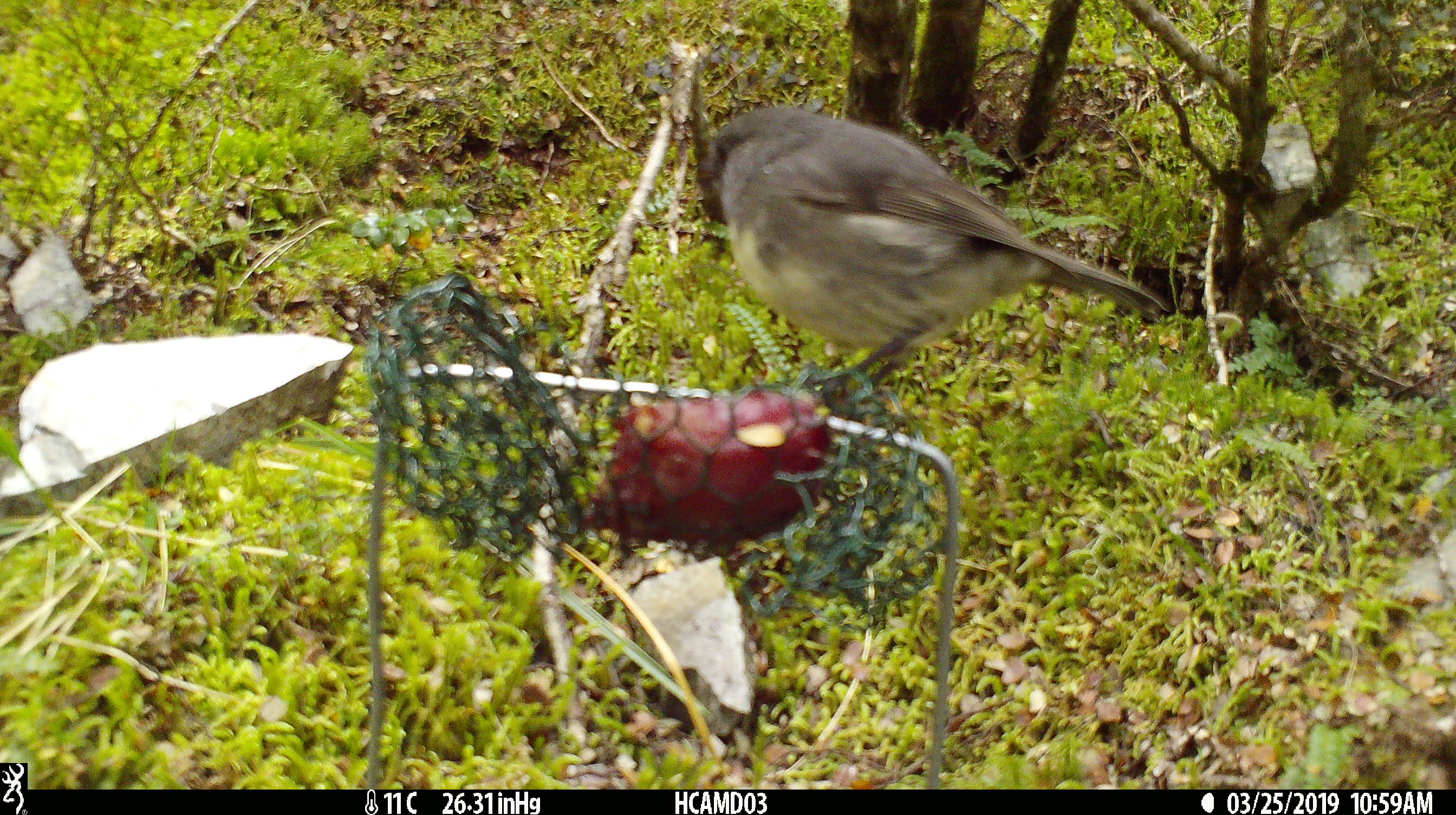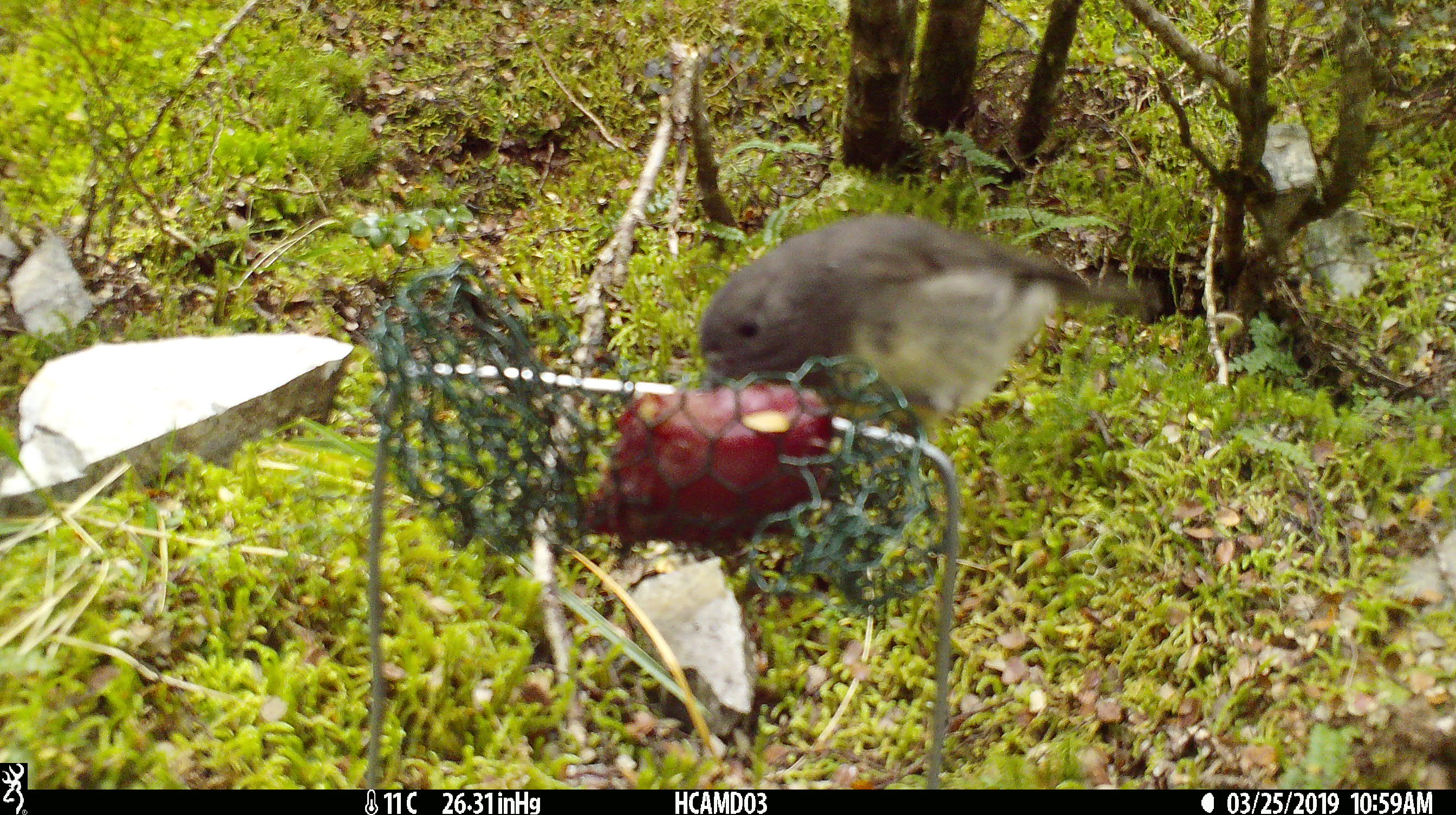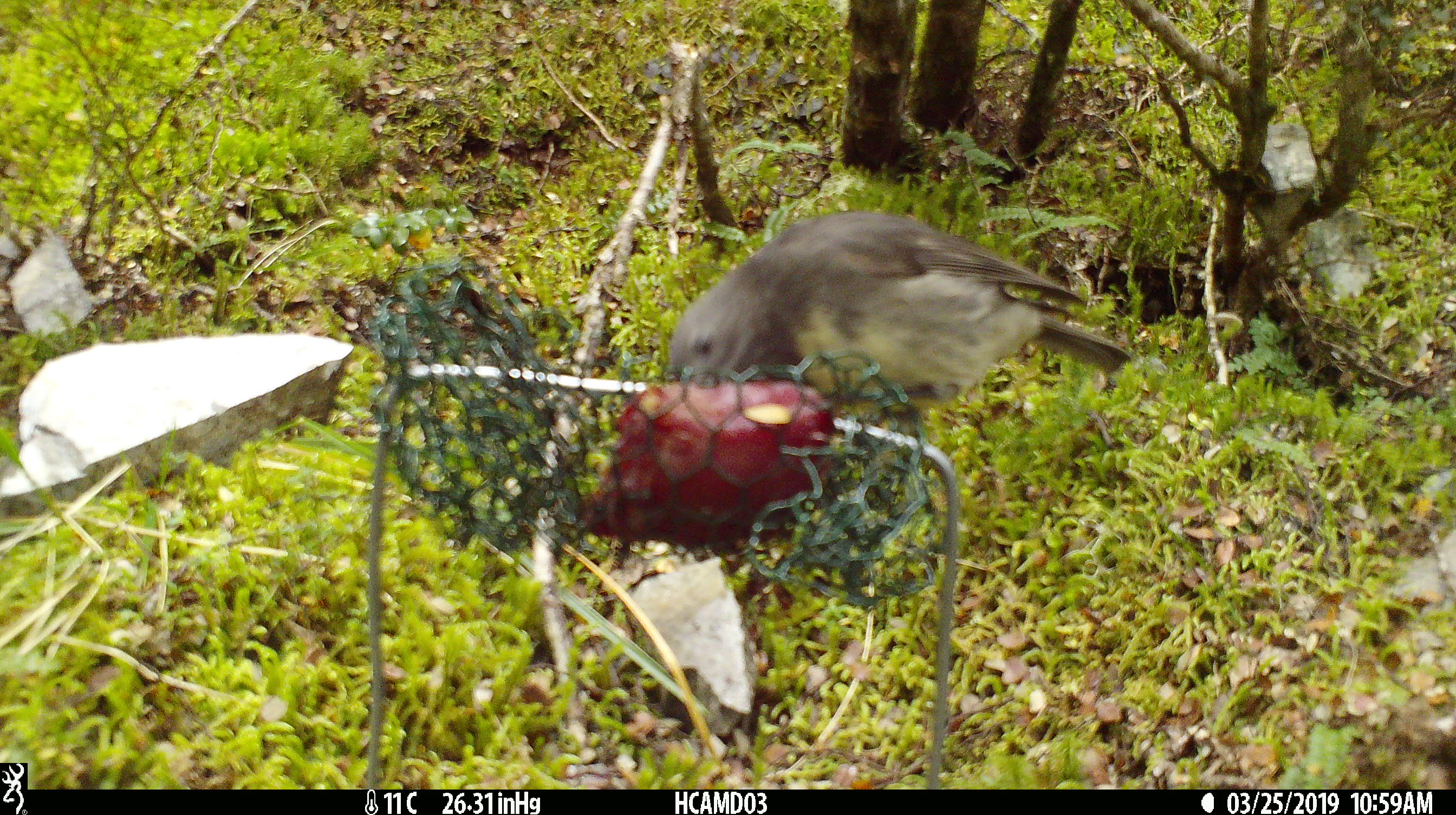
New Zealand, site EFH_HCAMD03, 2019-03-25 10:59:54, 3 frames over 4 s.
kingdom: Animalia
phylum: Chordata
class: Aves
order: Passeriformes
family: Petroicidae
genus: Petroica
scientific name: Petroica australis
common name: new zealand robin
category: robin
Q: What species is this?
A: Robin (new zealand robin) (Petroica australis).